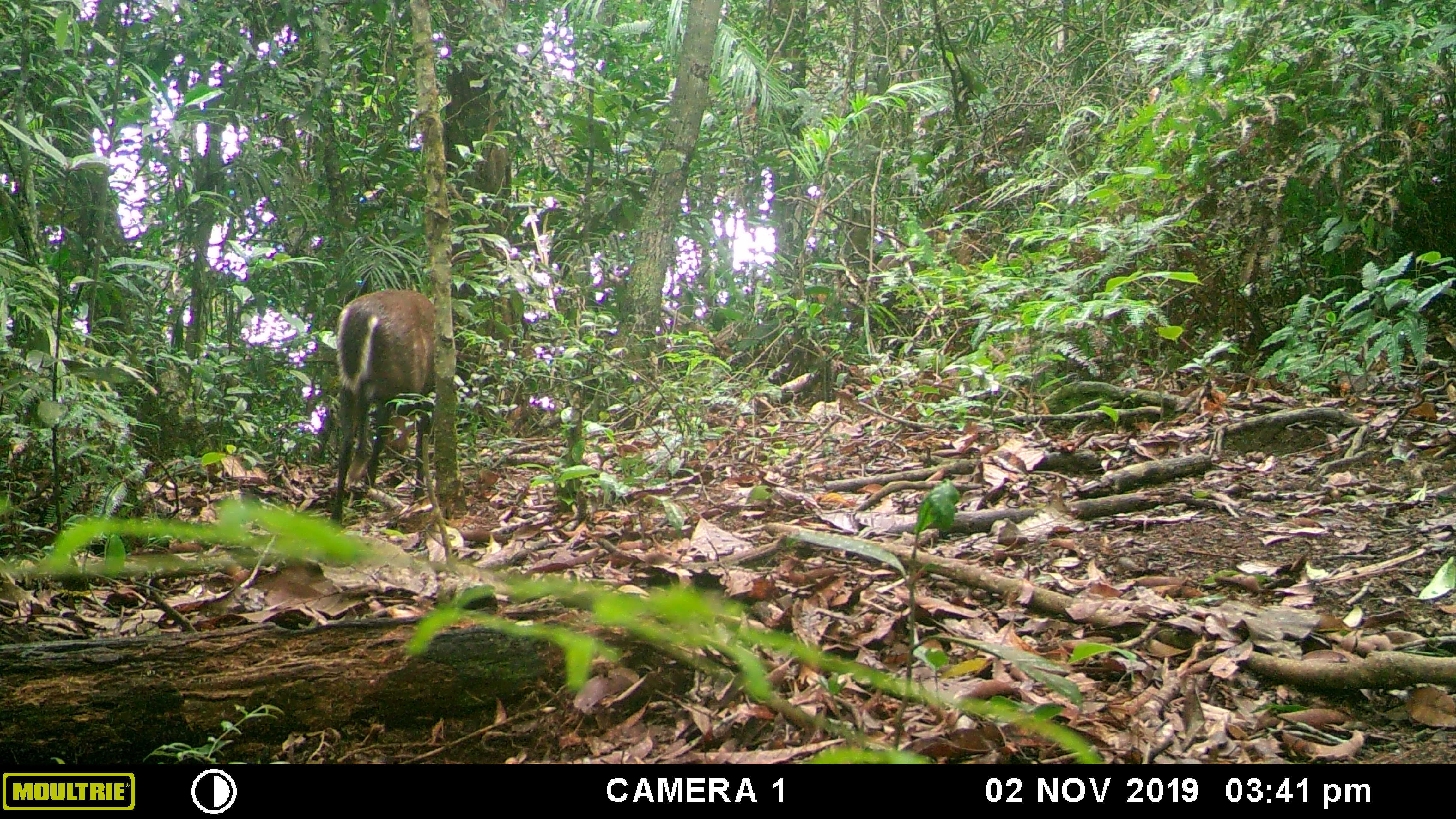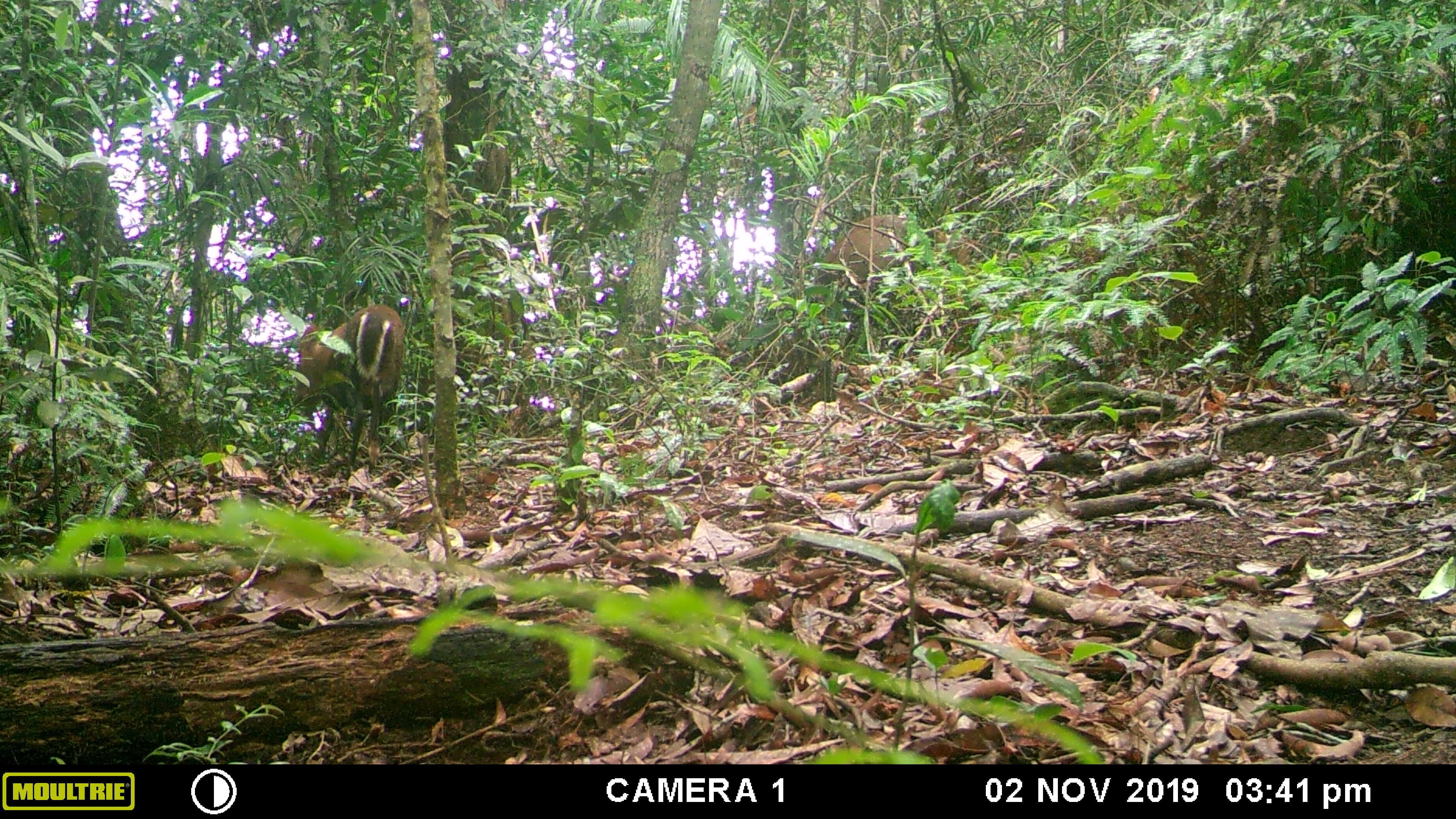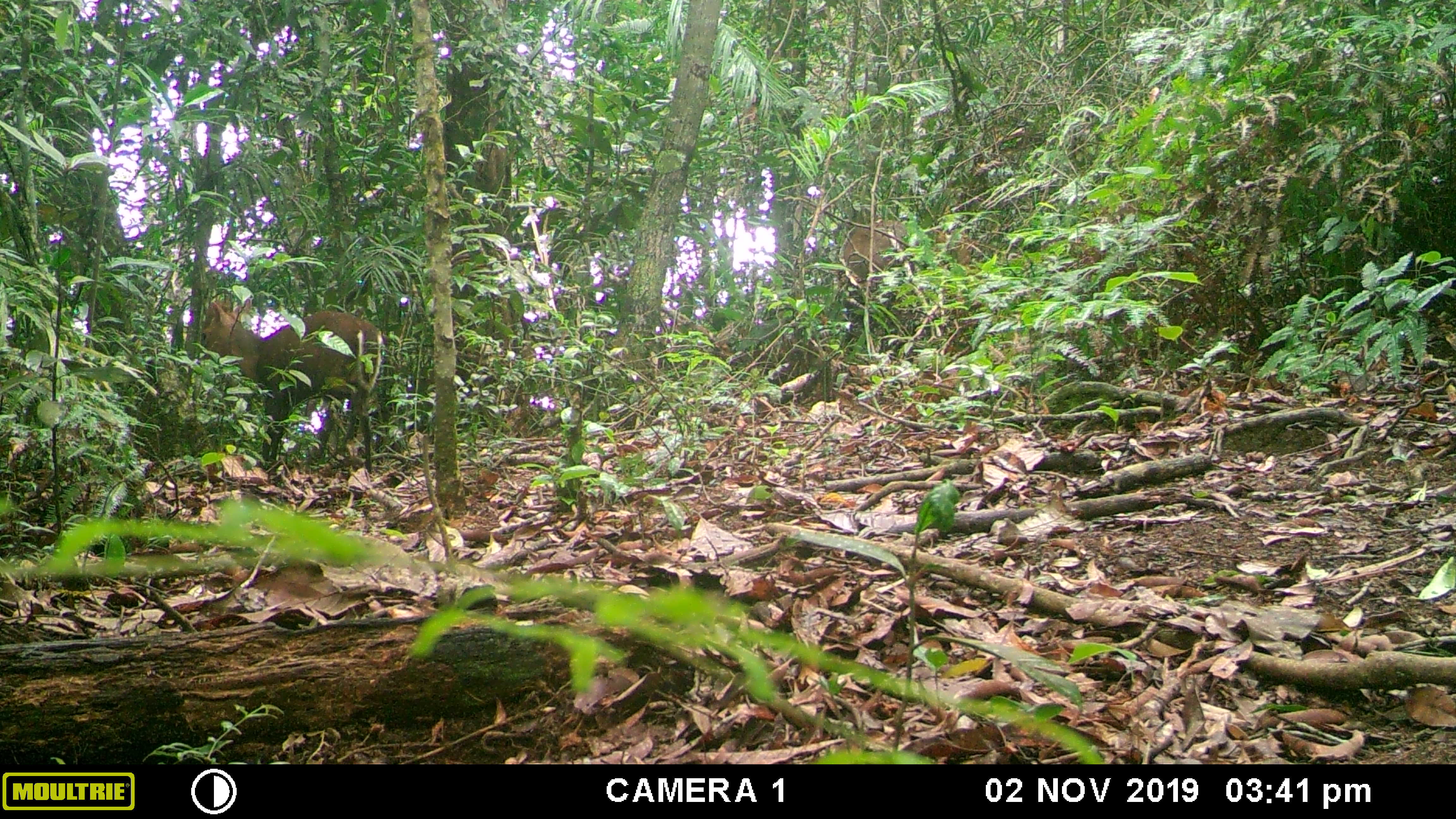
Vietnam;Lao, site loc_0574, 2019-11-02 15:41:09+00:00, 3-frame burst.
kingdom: Animalia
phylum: Chordata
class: Mammalia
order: Artiodactyla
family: Cervidae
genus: Muntiacus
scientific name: Muntiacus rooseveltorum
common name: roosevelt's muntjac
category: roosevelts muntjac group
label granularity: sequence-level